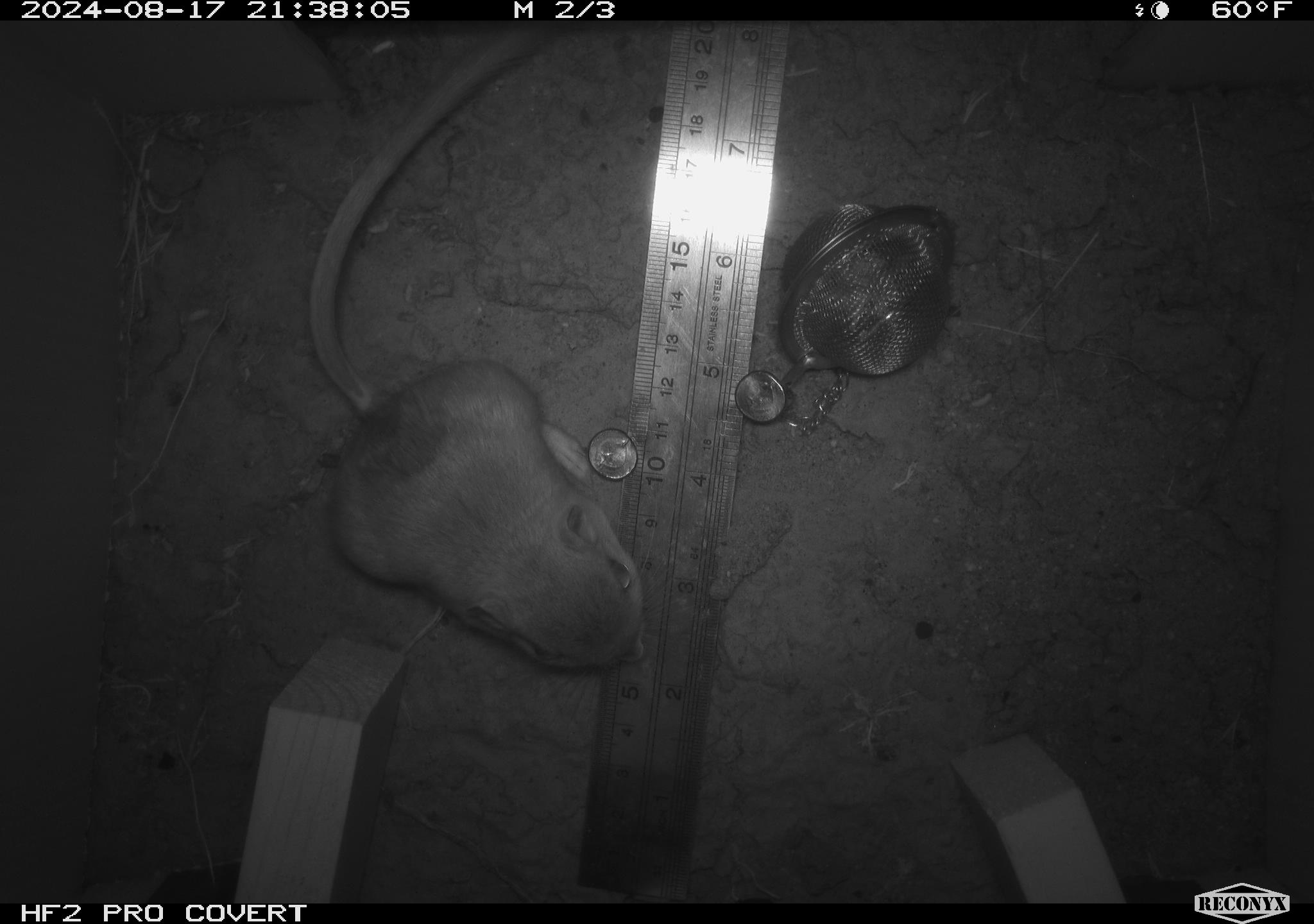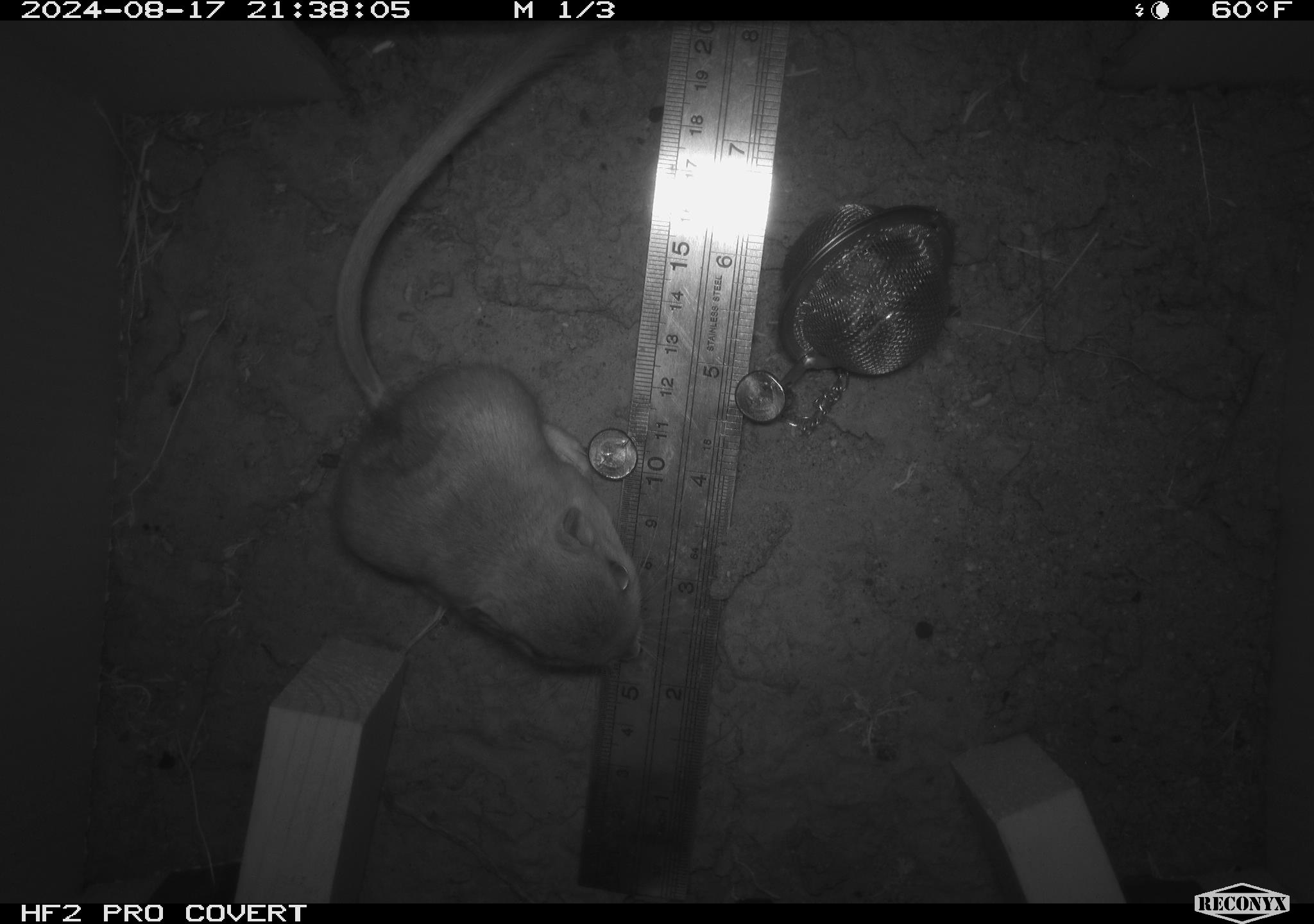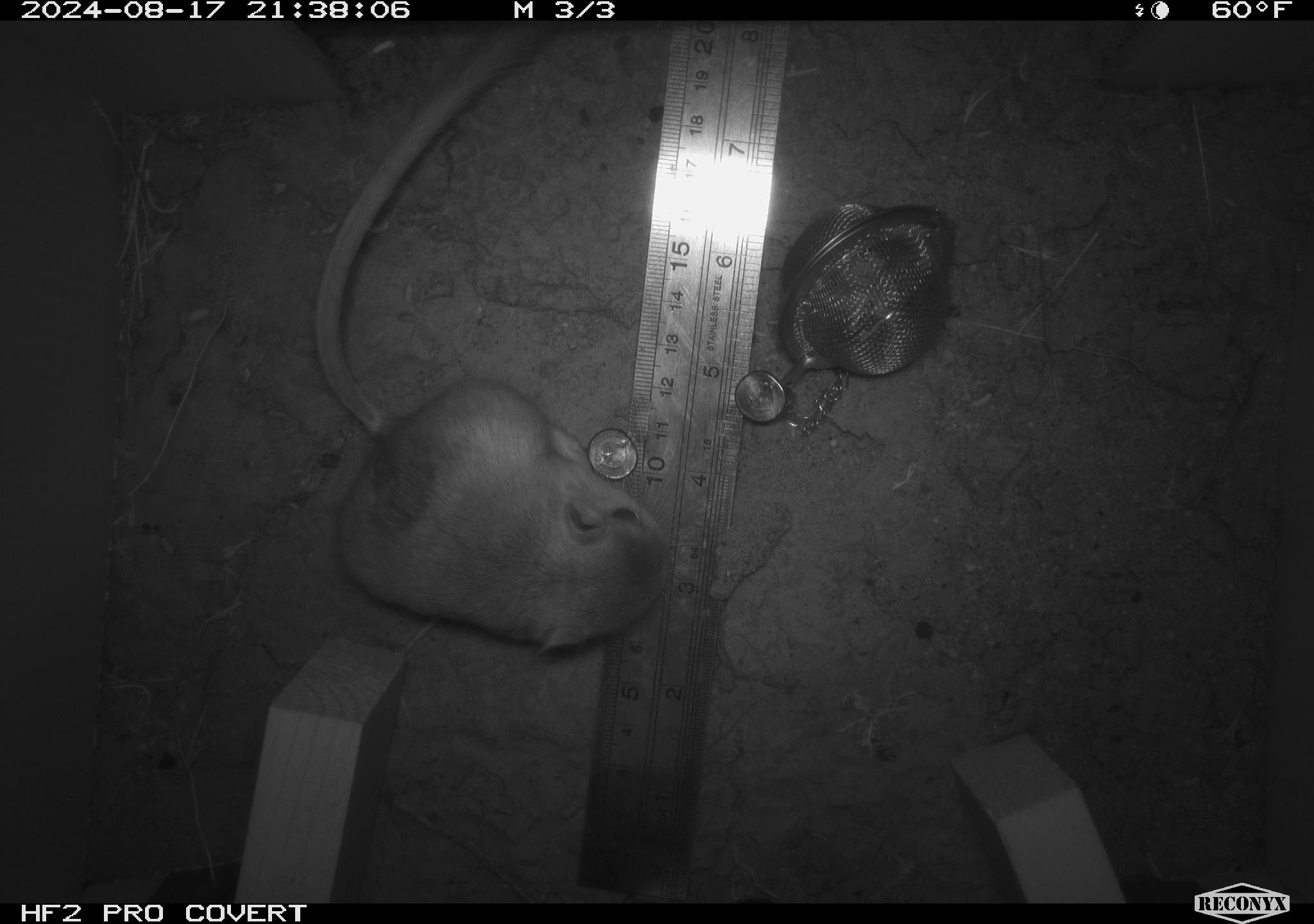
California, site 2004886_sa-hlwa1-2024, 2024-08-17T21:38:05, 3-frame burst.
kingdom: Animalia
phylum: Chordata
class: Mammalia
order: Rodentia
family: Heteromyidae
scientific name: Heteromyidae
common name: kangaroo rats and pocket mice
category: heteromyidae family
Heteromyidae family (kangaroo rats and pocket mice) (Heteromyidae).